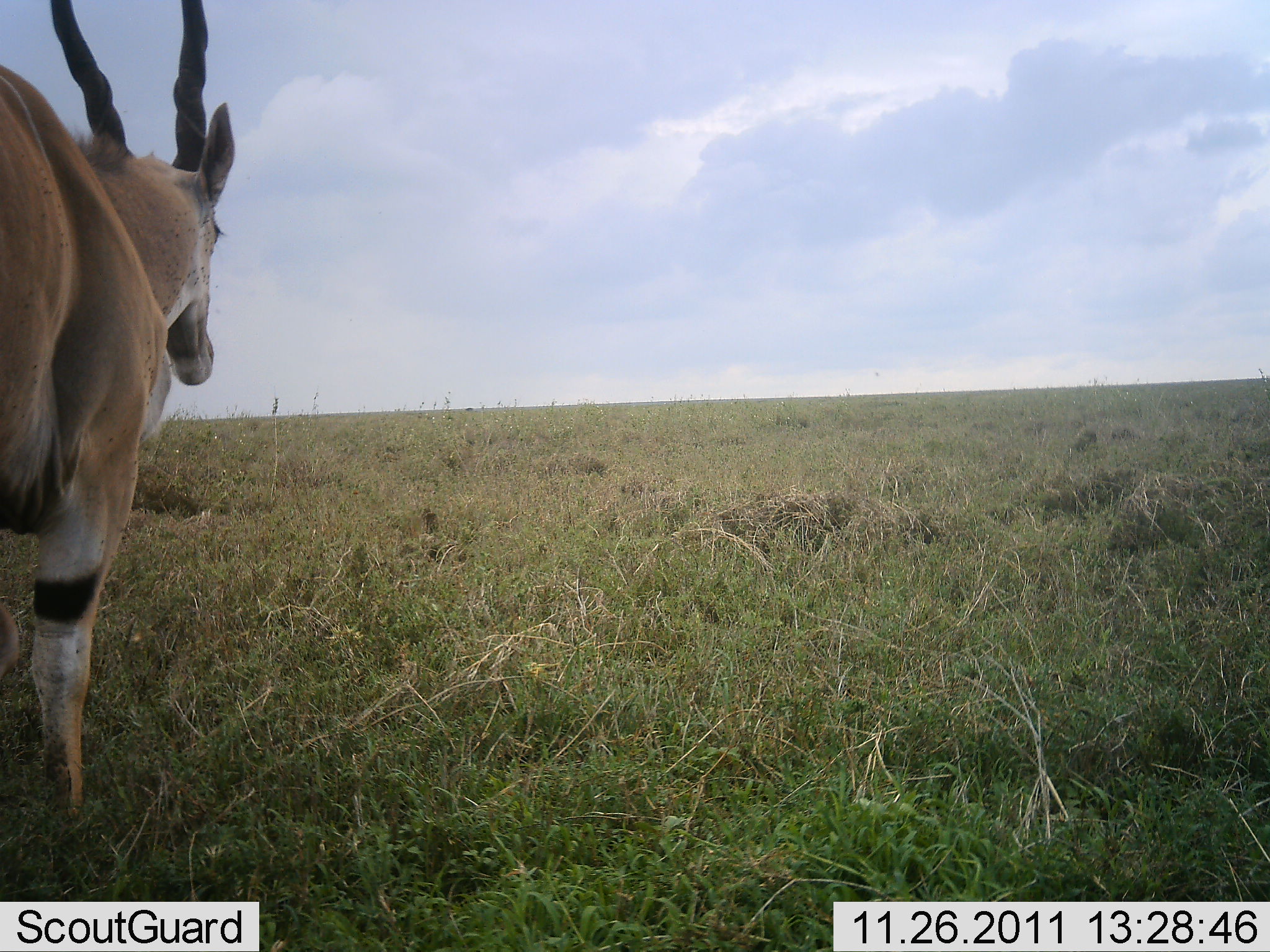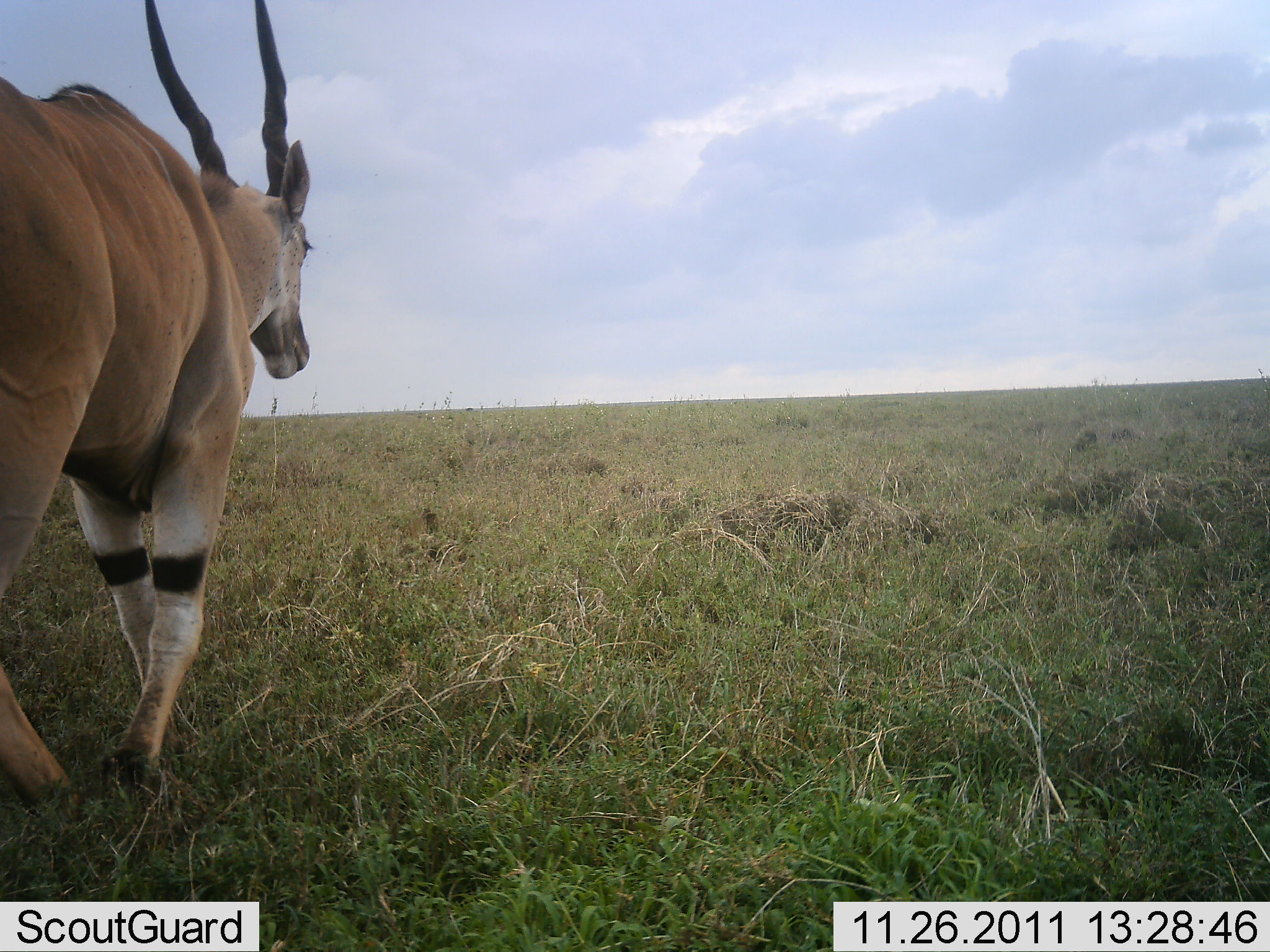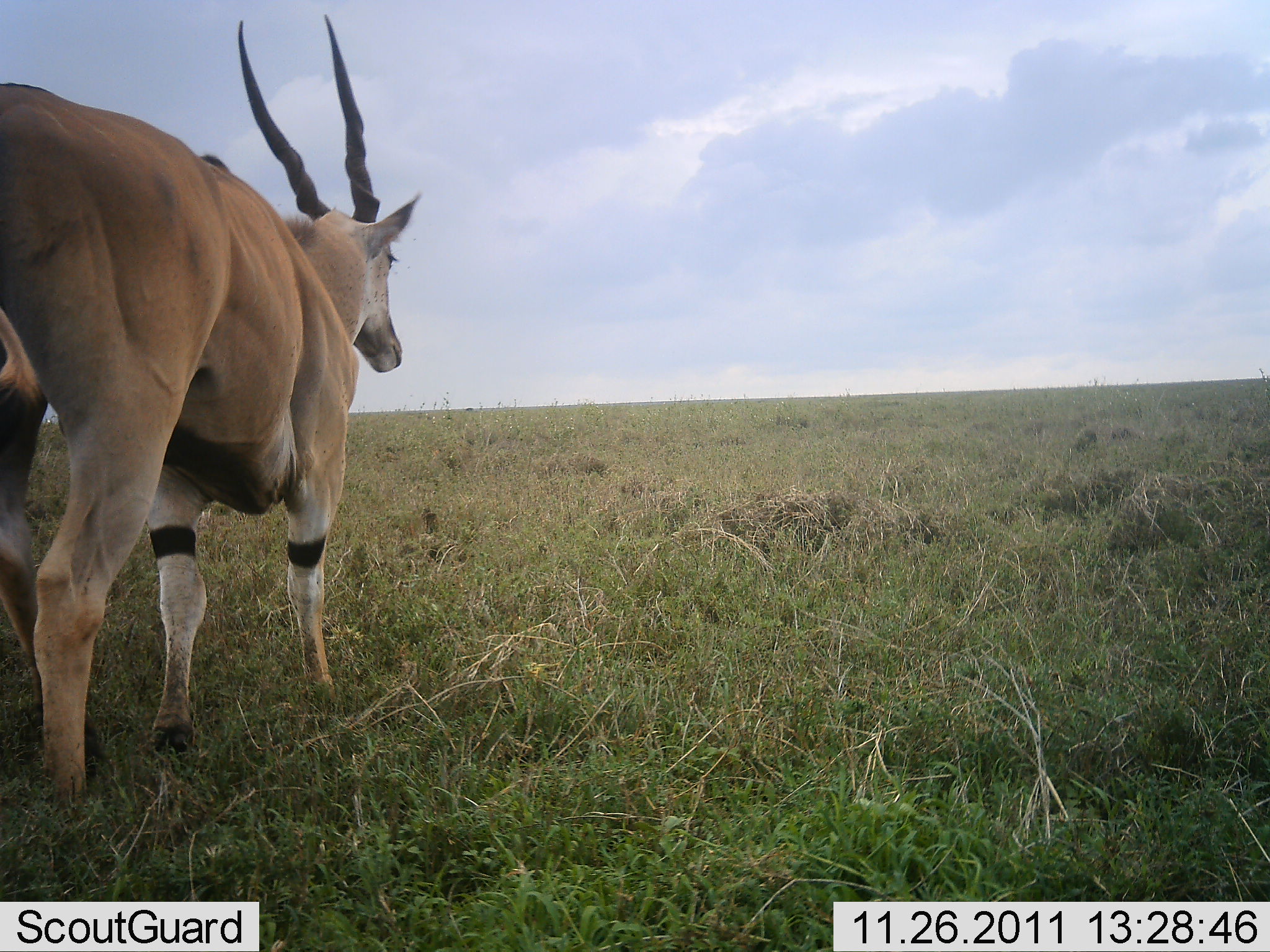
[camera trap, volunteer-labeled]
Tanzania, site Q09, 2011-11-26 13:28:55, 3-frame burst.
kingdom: Animalia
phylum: Chordata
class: Mammalia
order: Artiodactyla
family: Bovidae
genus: Tragelaphus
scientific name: Tragelaphus oryx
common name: eland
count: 1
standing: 0%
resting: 0%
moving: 100%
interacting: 0%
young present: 0%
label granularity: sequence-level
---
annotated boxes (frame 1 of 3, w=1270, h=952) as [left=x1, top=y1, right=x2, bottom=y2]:
animal: [left=0, top=1, right=238, bottom=824]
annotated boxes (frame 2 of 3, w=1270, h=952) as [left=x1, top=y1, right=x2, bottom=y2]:
animal: [left=0, top=0, right=315, bottom=839]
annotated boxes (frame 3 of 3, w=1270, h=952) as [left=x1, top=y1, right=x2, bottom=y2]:
animal: [left=0, top=14, right=419, bottom=812]